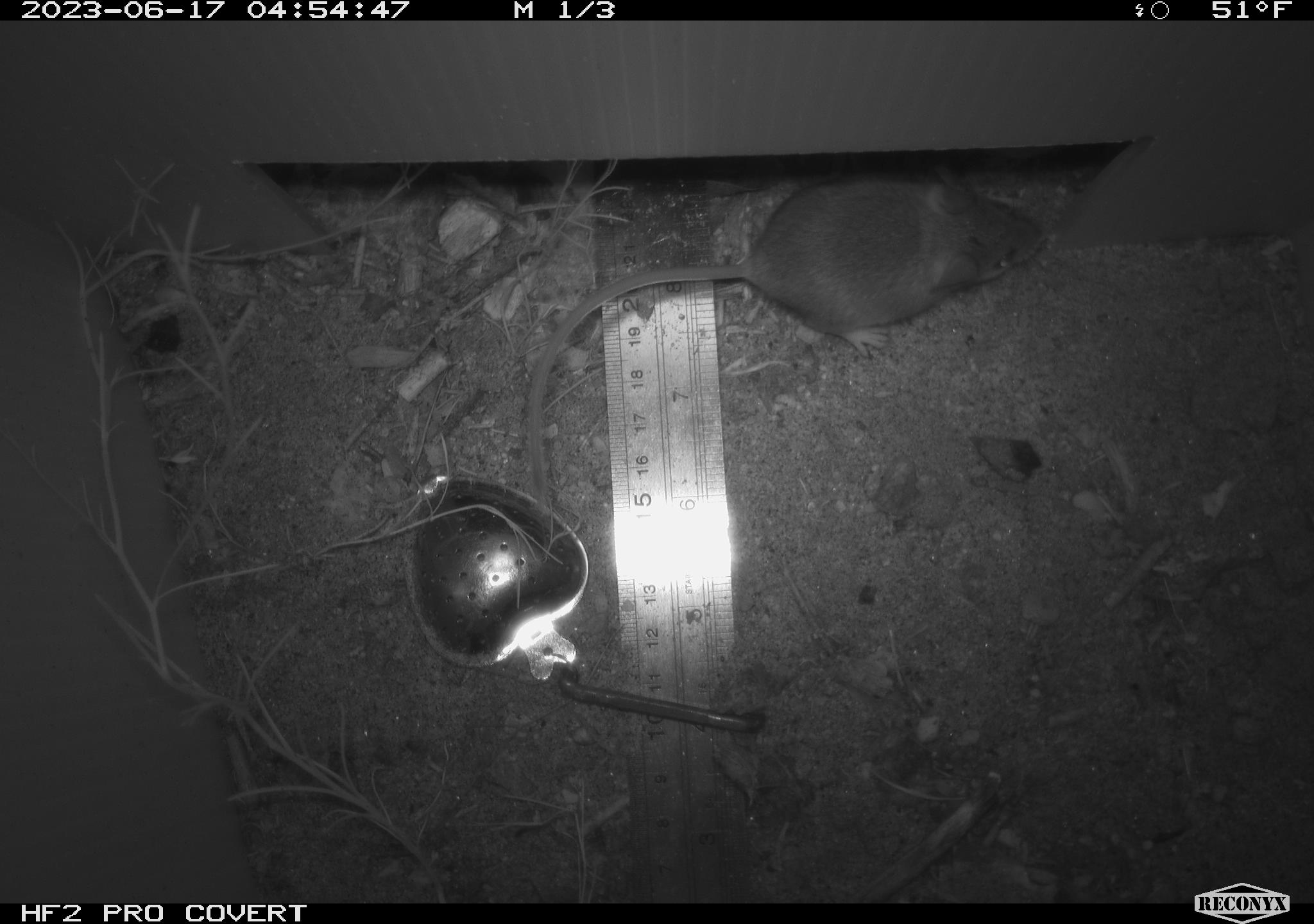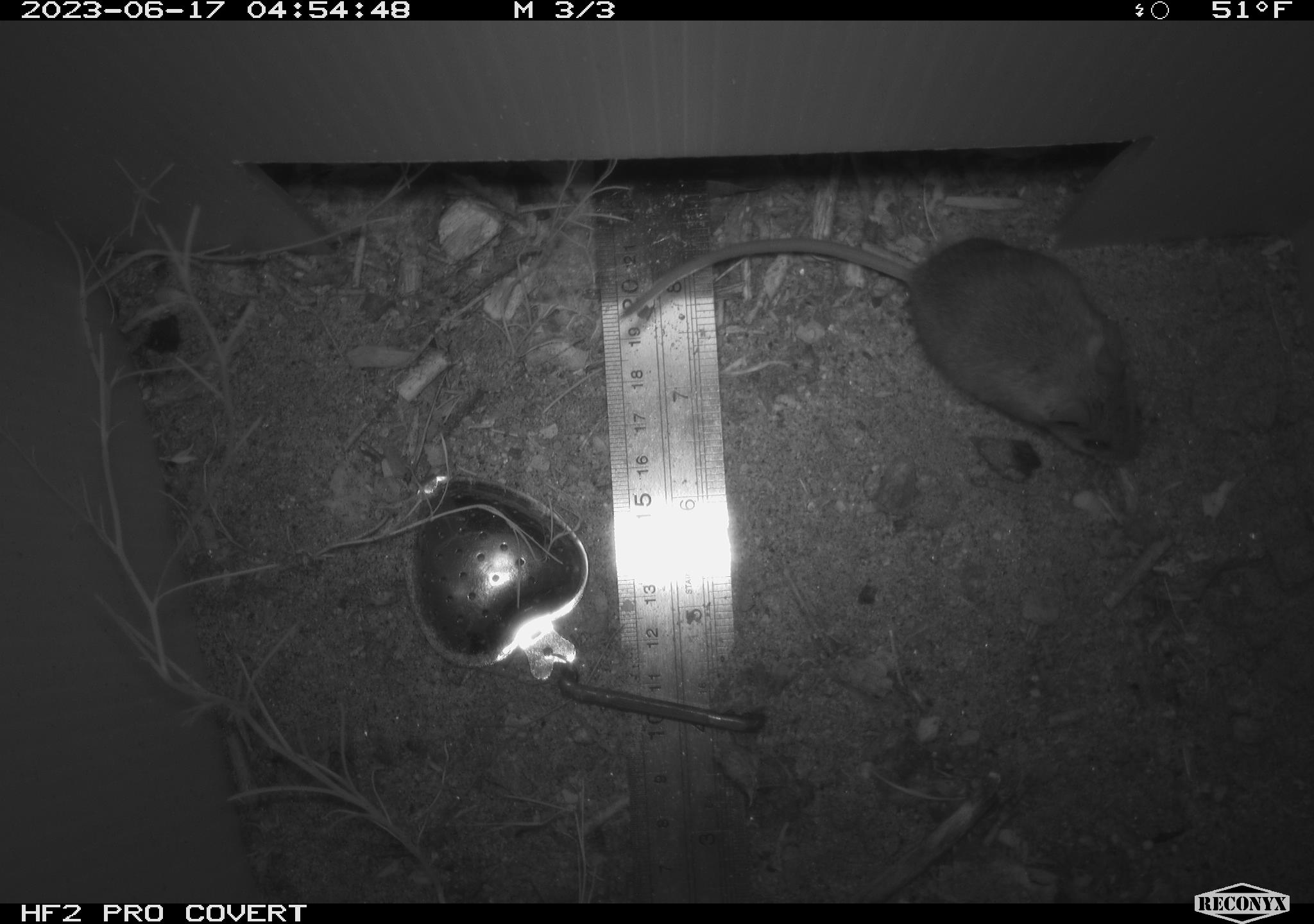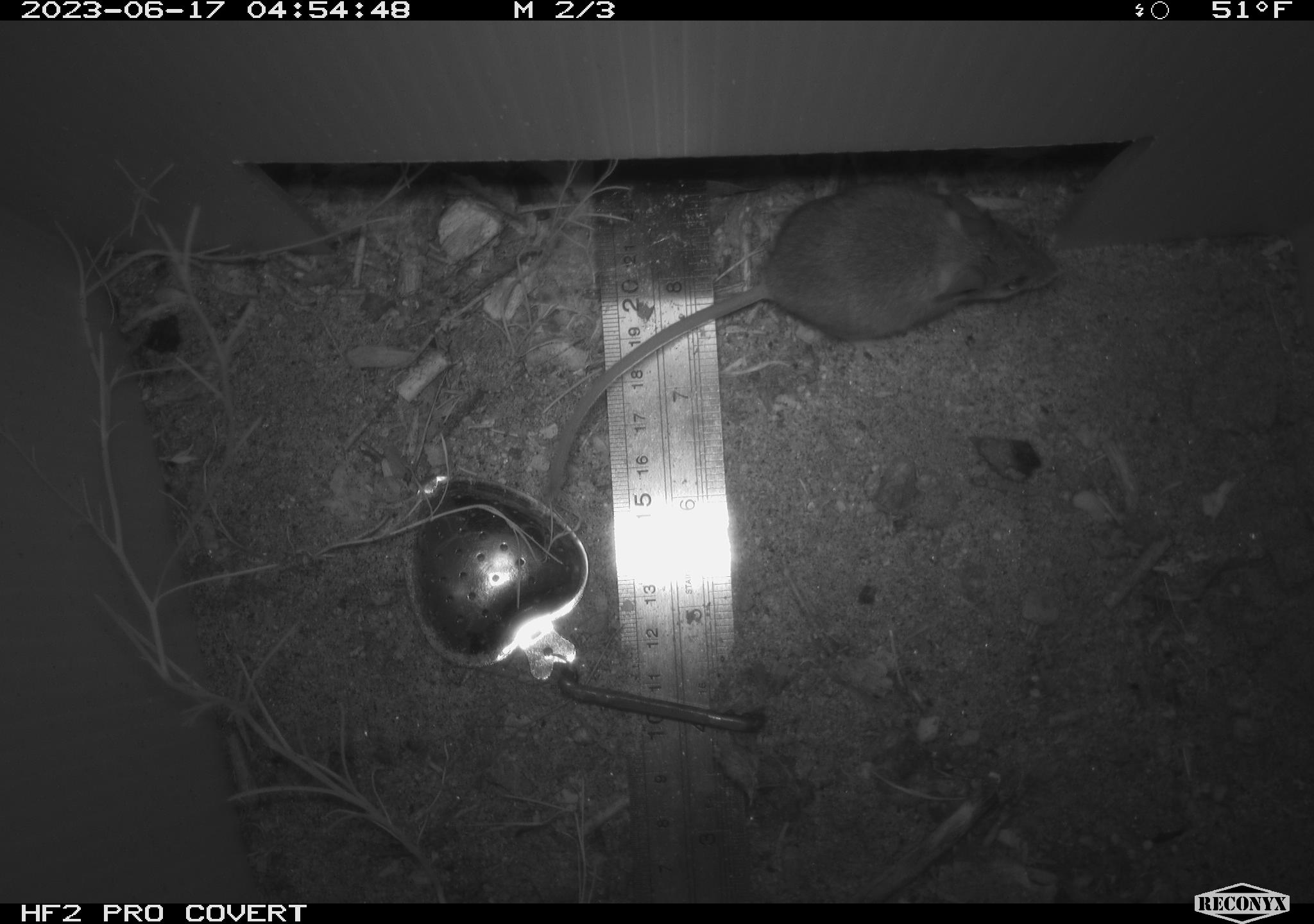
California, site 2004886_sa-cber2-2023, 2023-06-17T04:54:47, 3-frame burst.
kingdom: Animalia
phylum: Chordata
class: Mammalia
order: Rodentia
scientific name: Rodentia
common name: mouse species